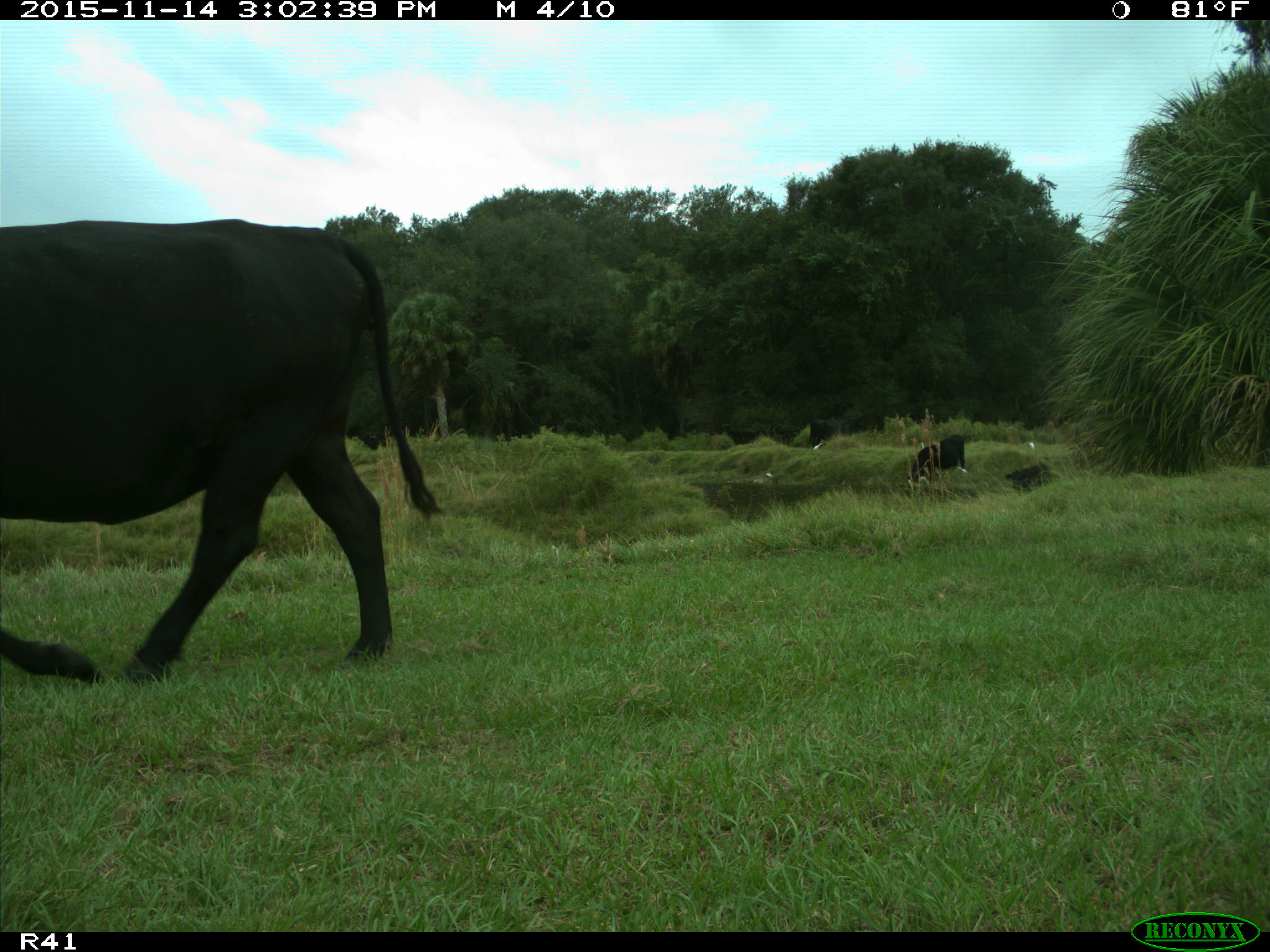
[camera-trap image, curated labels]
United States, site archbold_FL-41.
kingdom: Animalia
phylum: Chordata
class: Mammalia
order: Artiodactyla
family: Bovidae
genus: Bos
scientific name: Bos taurus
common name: domestic cow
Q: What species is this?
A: Bos taurus (domestic cow).